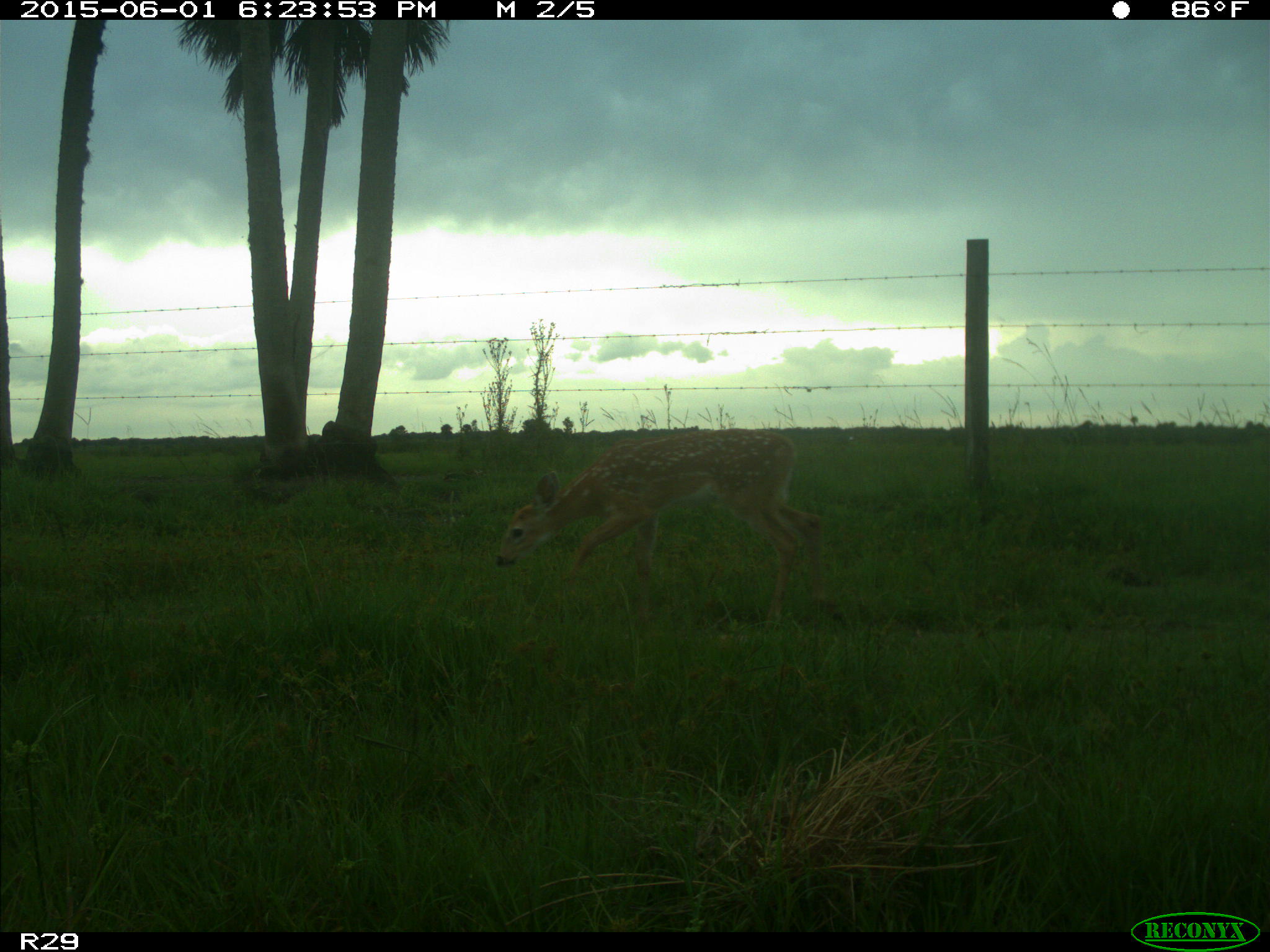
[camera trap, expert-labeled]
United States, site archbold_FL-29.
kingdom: Animalia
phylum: Chordata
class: Mammalia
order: Artiodactyla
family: Cervidae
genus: Odocoileus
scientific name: Odocoileus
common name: deer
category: unidentified deer